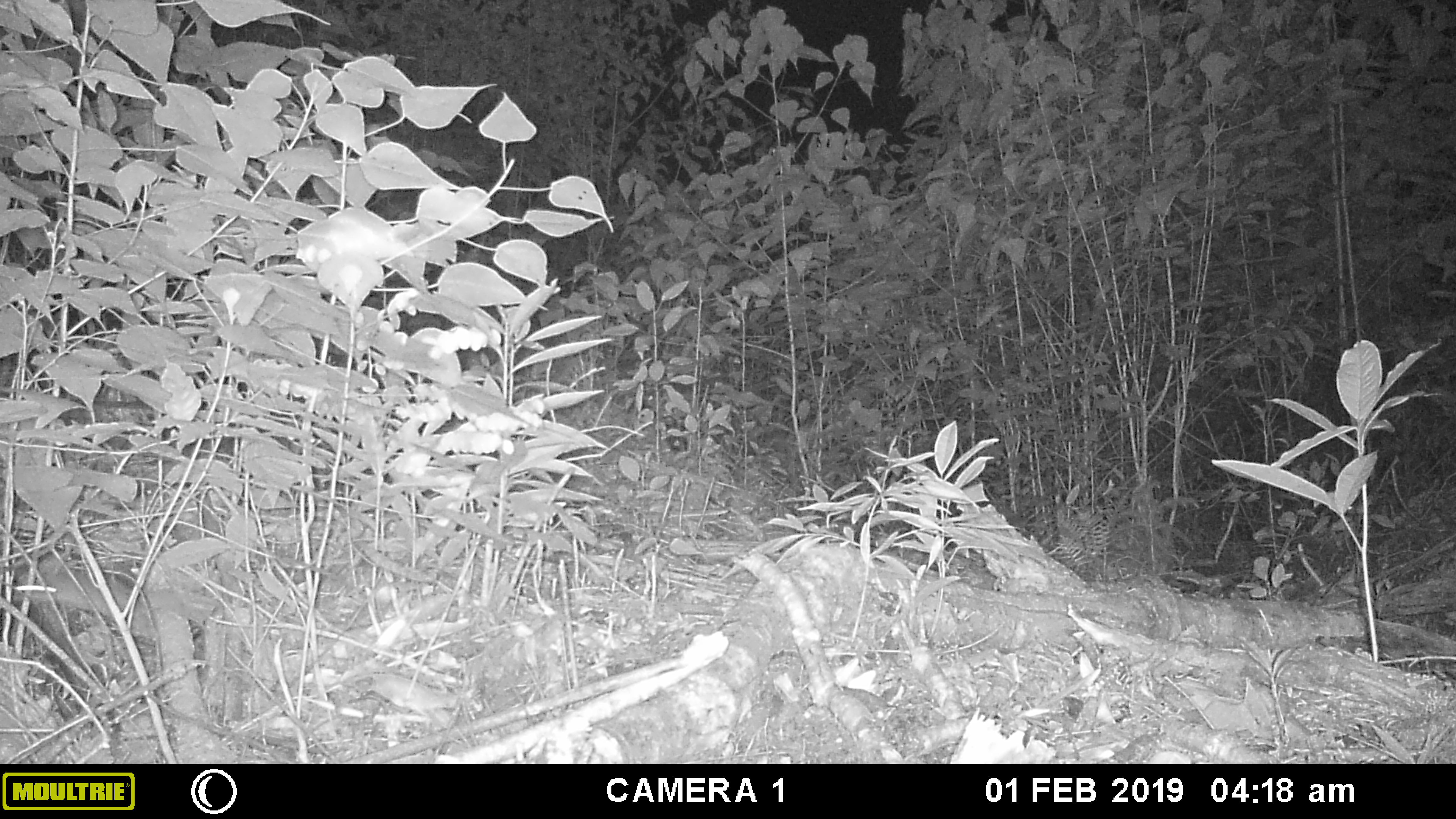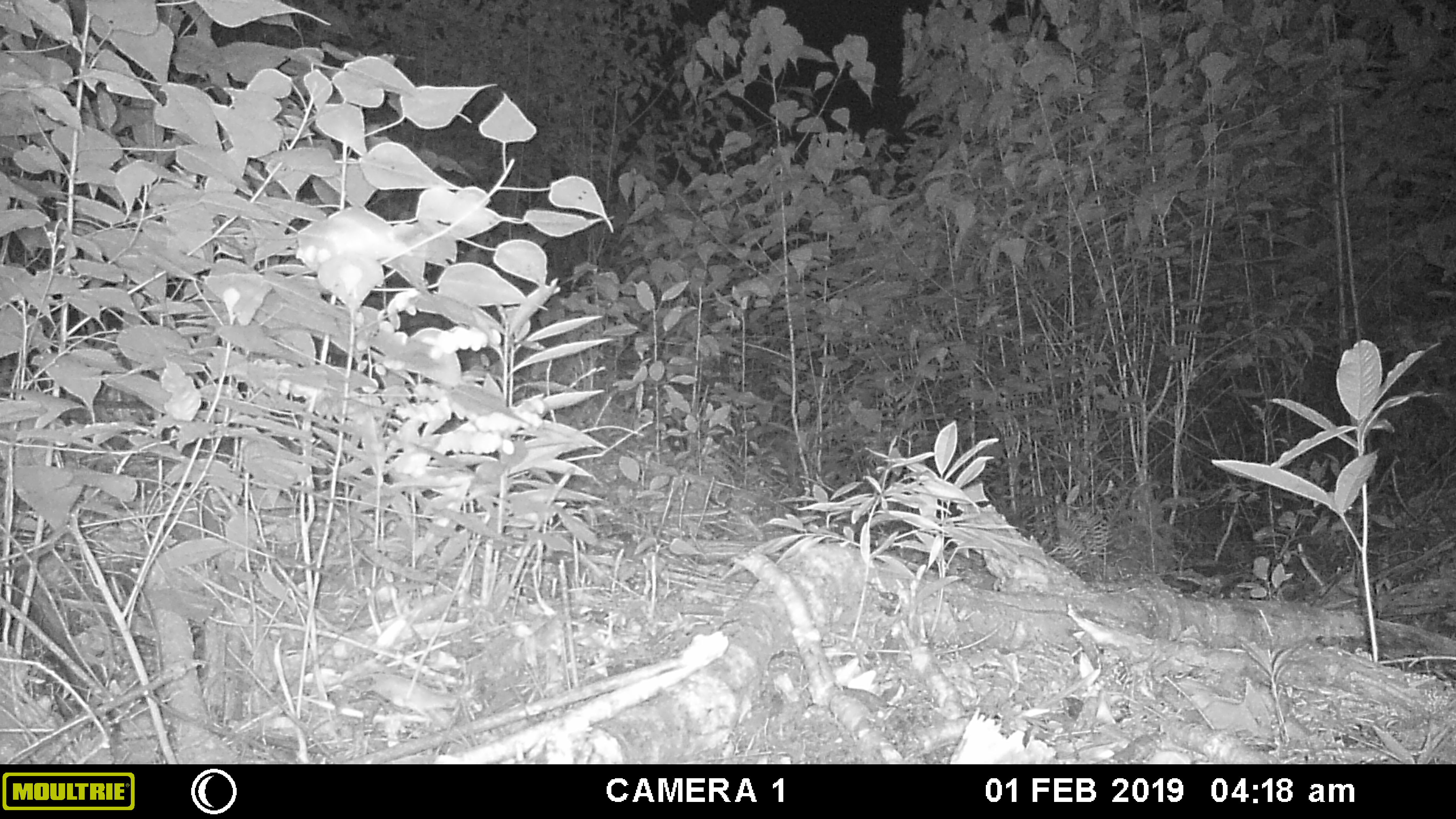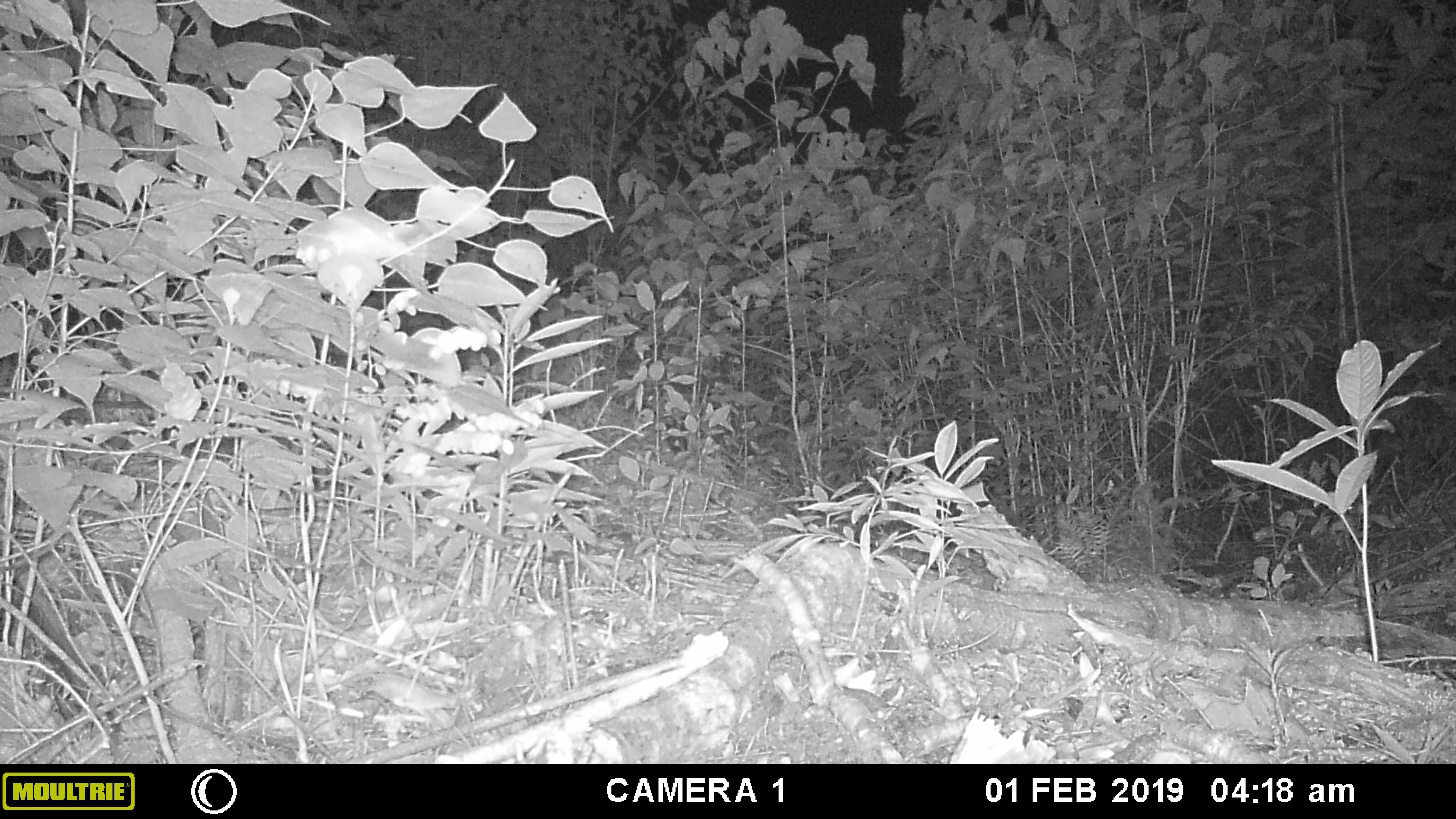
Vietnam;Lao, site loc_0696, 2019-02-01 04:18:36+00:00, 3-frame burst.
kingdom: Animalia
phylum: Chordata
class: Mammalia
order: Rodentia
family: Muridae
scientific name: Muridae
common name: old-world mice and rats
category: unidentified murid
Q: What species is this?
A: Unidentified murid (old-world mice and rats) (Muridae).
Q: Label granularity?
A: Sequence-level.